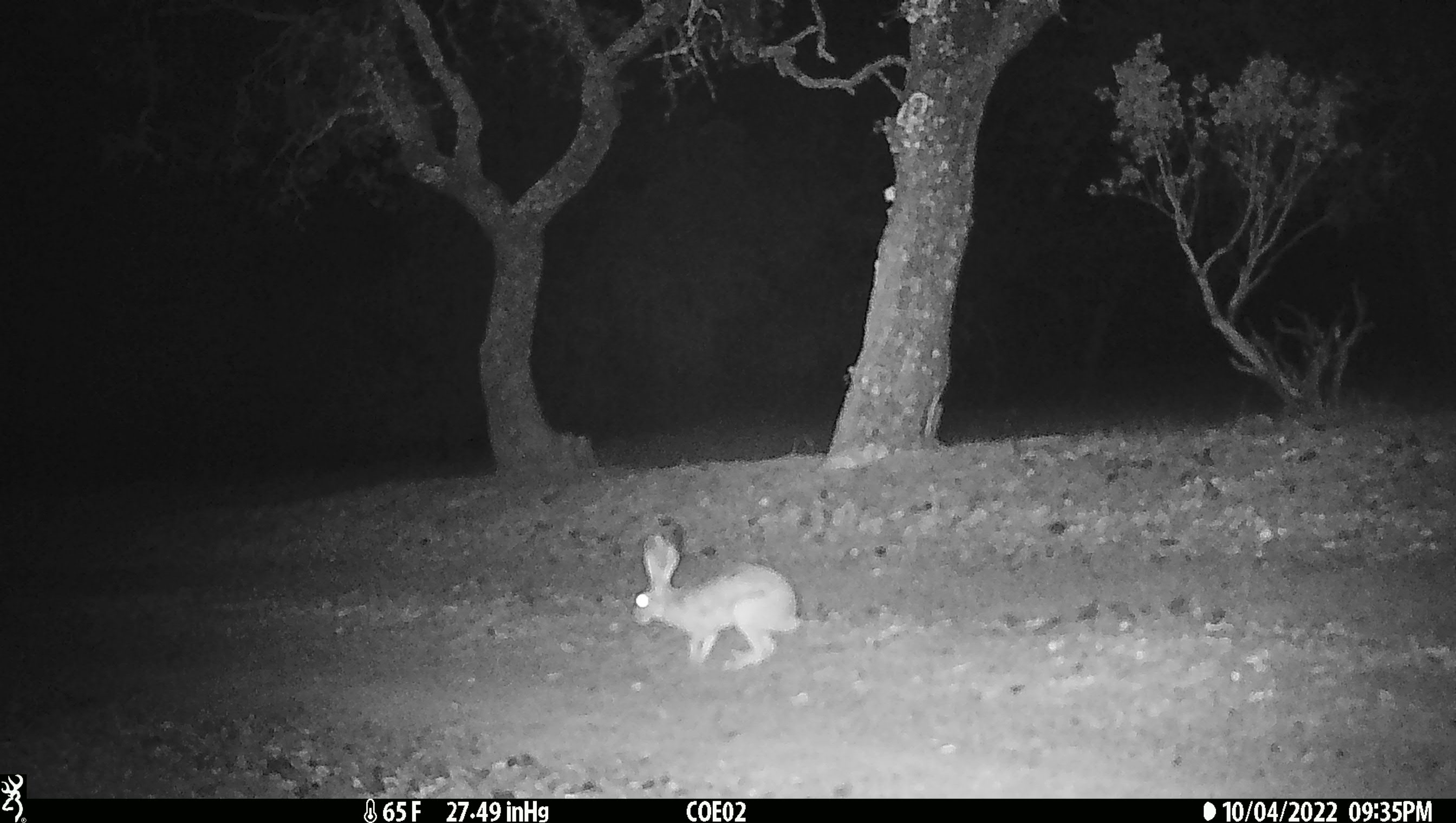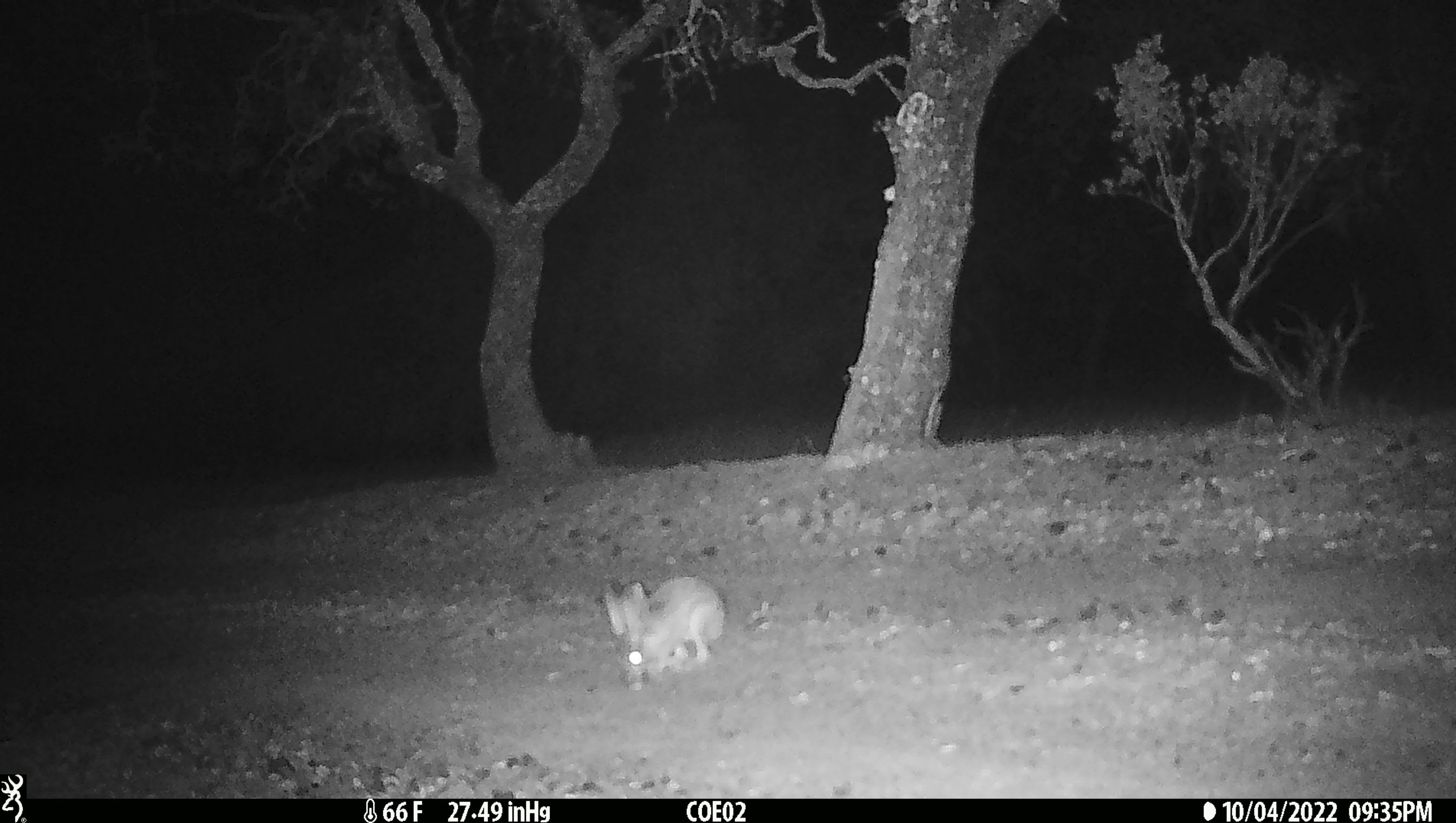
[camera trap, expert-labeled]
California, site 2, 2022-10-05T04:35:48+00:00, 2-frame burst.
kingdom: Animalia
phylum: Chordata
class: Mammalia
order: Lagomorpha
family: Leporidae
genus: Lepus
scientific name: Lepus californicus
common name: black-tailed jackrabbit